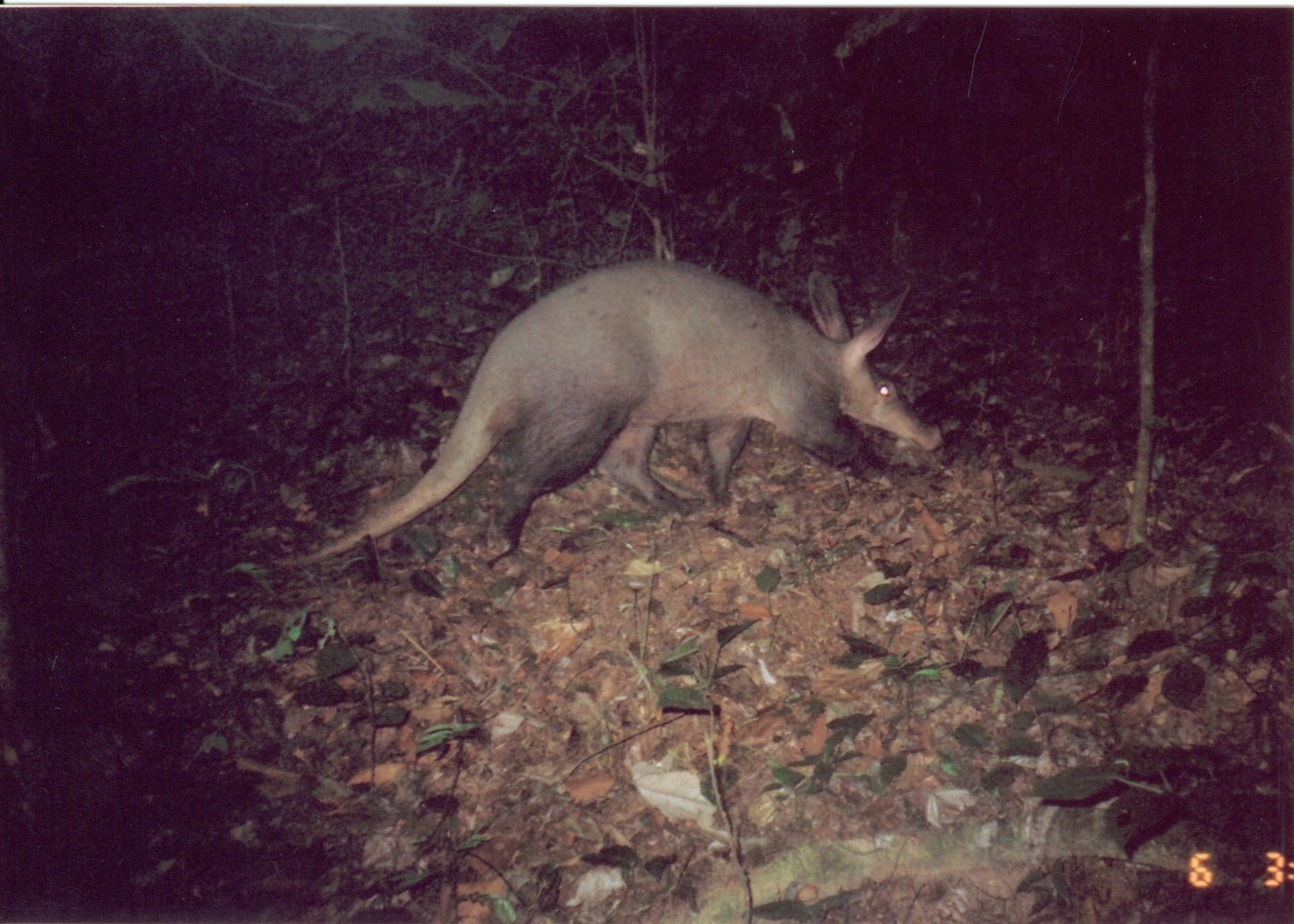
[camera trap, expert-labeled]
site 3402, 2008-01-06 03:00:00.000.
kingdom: Animalia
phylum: Chordata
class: Mammalia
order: Tubulidentata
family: Orycteropodidae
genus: Orycteropus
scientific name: Orycteropus afer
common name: aardvark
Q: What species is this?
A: Orycteropus afer (aardvark).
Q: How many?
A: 1.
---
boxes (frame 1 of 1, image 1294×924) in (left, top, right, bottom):
orycteropus afer: (275, 253, 940, 569)